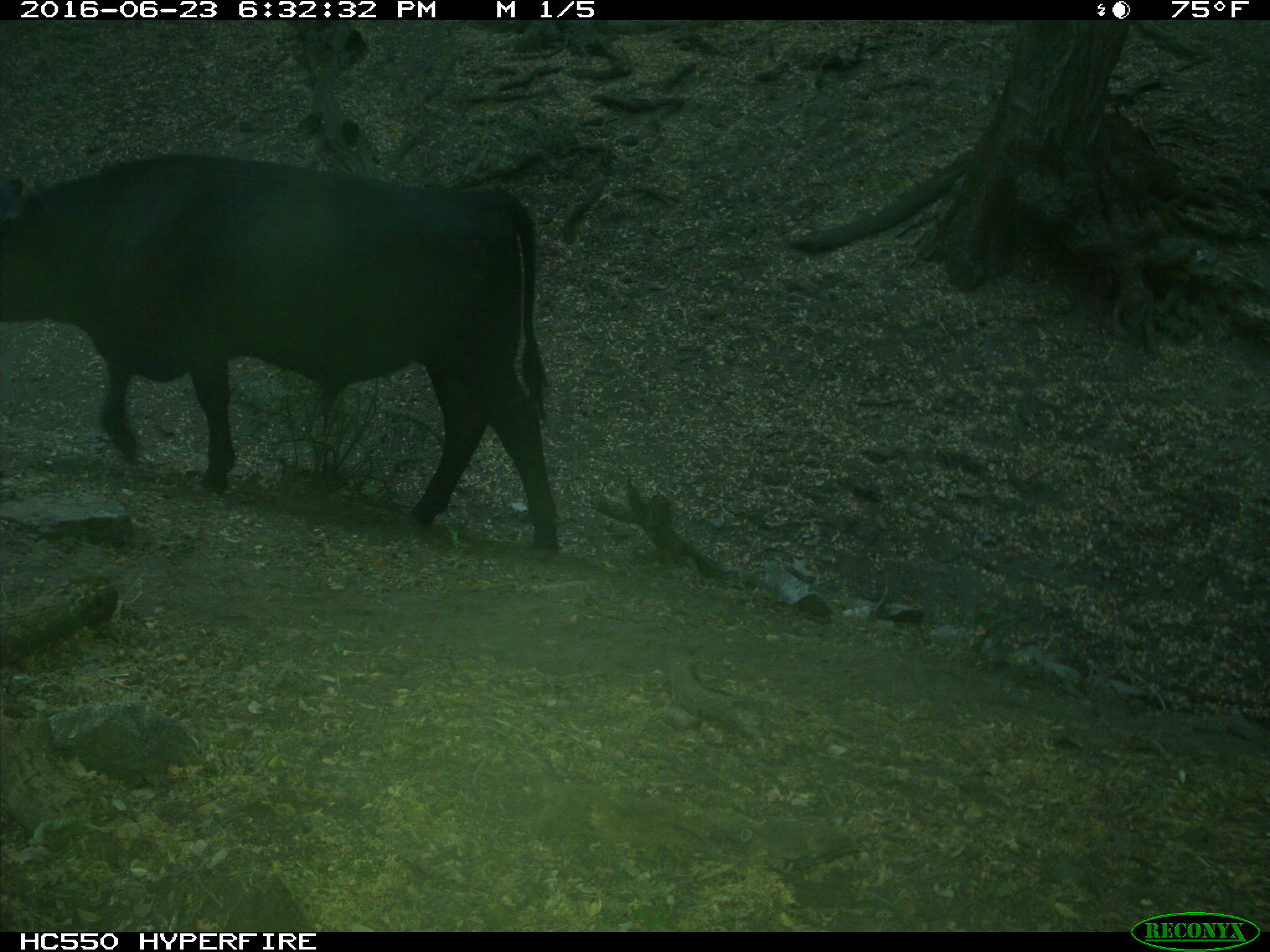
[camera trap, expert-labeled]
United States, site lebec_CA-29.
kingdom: Animalia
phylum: Chordata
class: Mammalia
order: Artiodactyla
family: Bovidae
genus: Bos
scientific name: Bos taurus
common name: domestic cow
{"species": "Bos taurus (domestic cow)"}